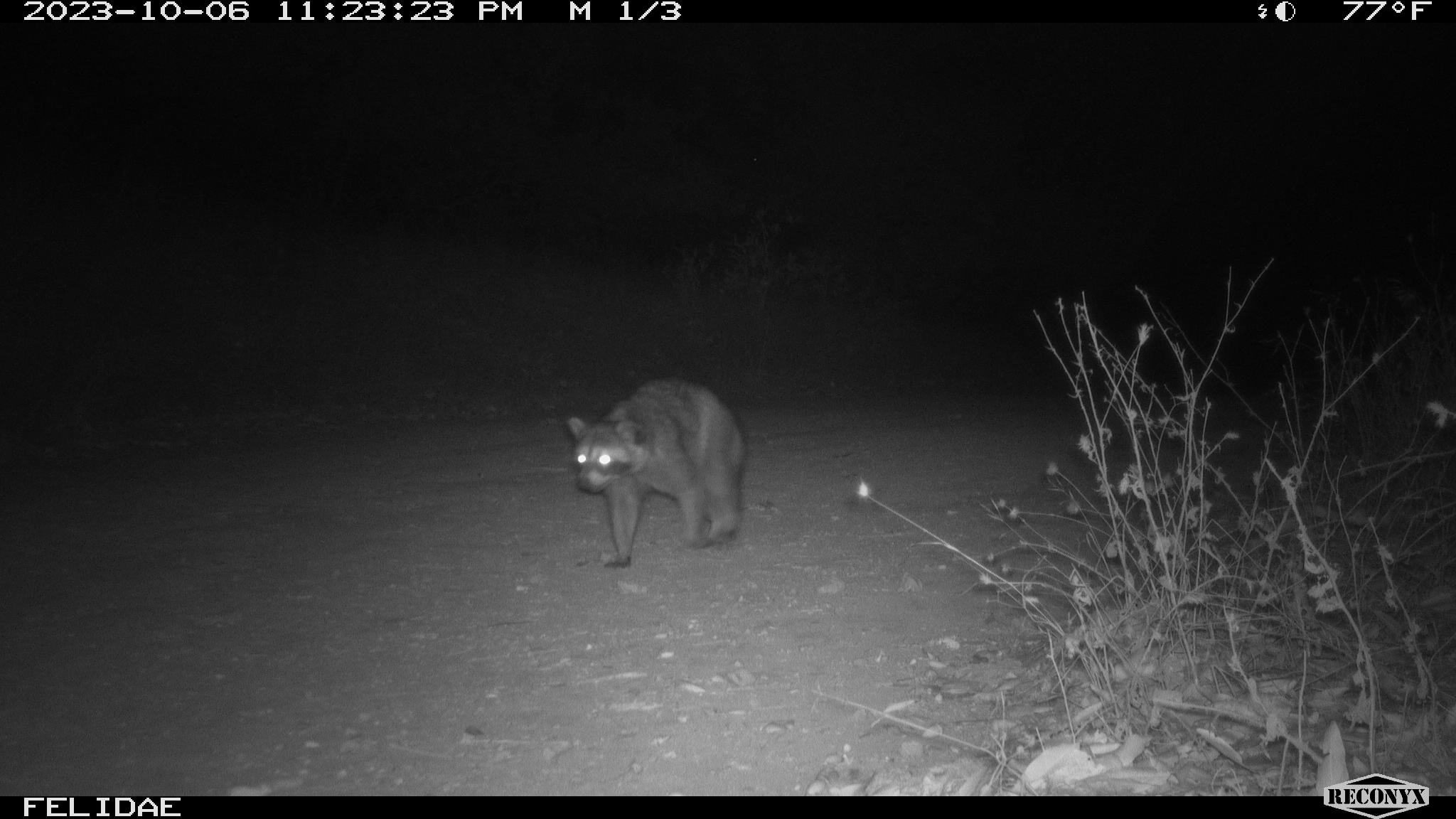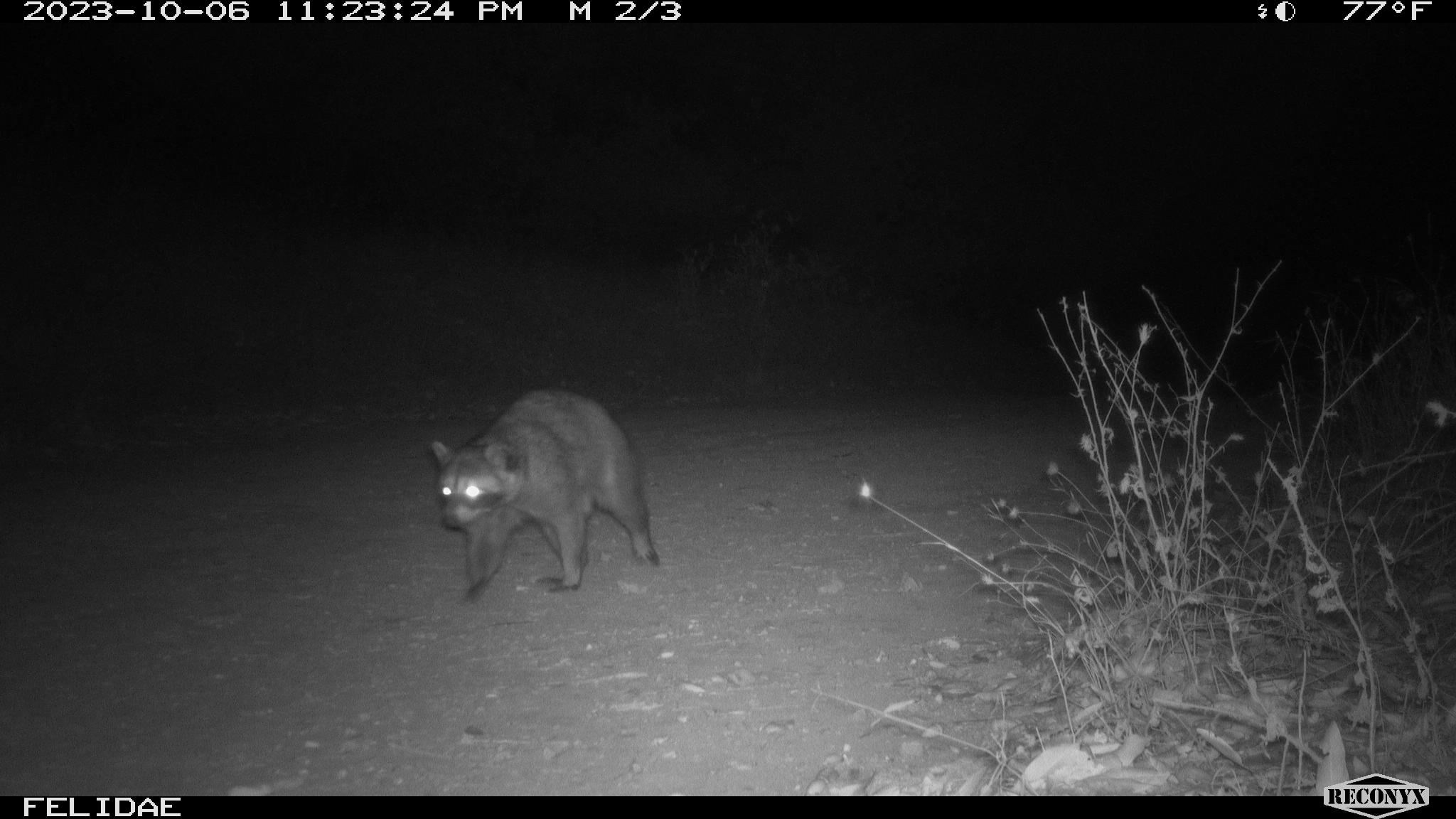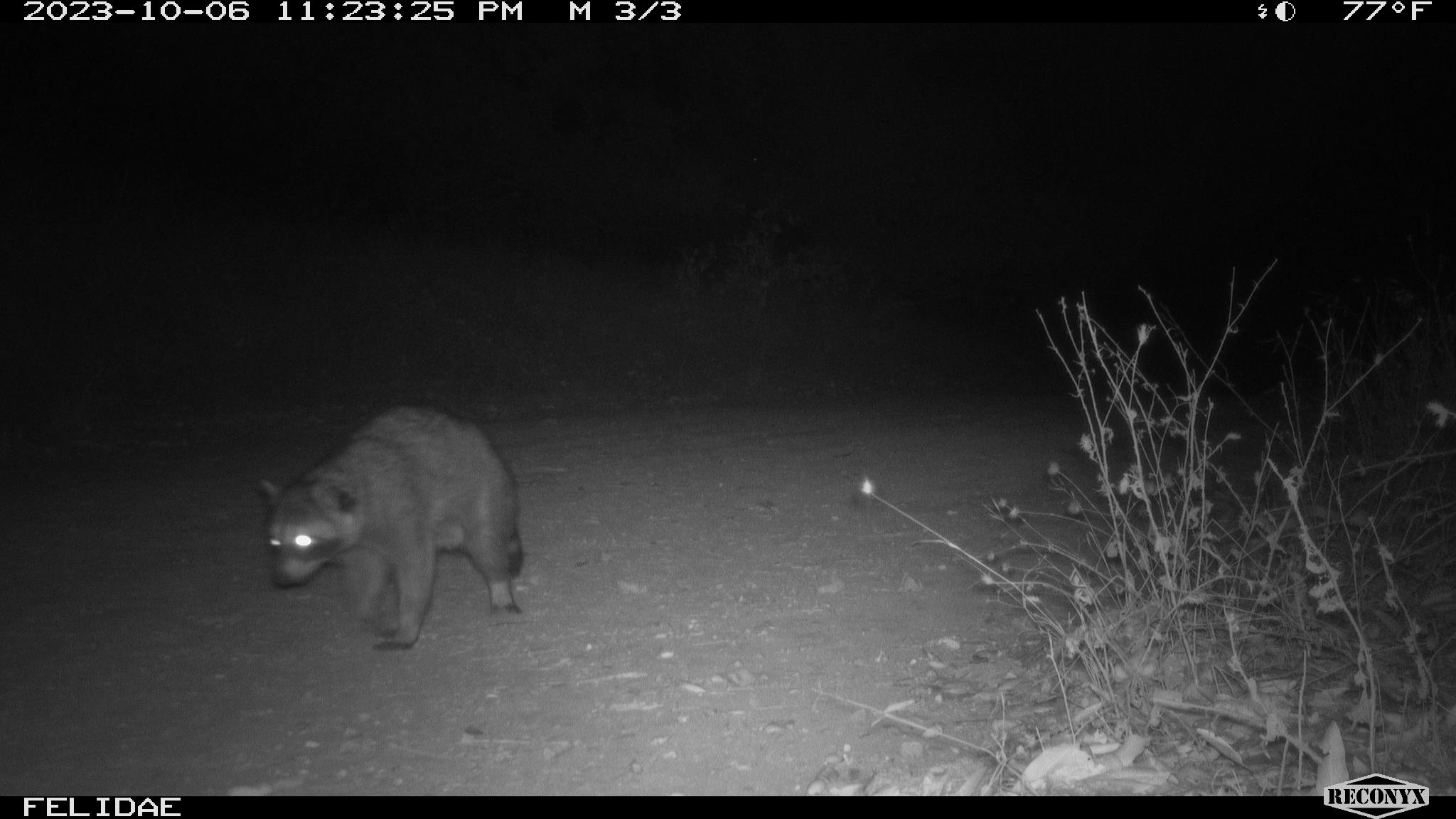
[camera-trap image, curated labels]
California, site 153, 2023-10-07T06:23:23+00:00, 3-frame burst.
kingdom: Animalia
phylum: Chordata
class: Mammalia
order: Carnivora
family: Procyonidae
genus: Procyon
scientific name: Procyon lotor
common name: raccoon